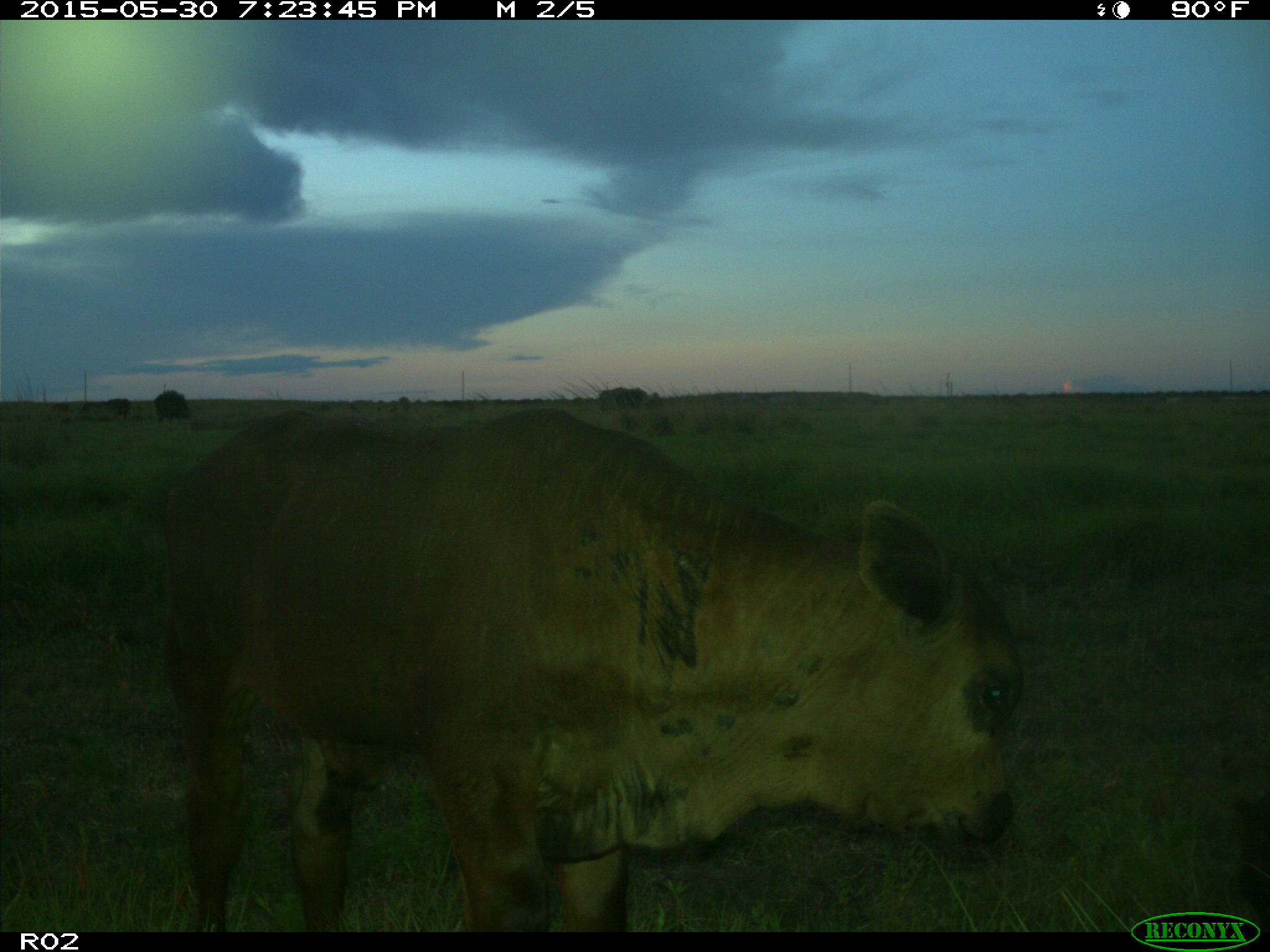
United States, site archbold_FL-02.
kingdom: Animalia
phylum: Chordata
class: Mammalia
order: Artiodactyla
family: Bovidae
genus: Bos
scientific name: Bos taurus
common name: domestic cow